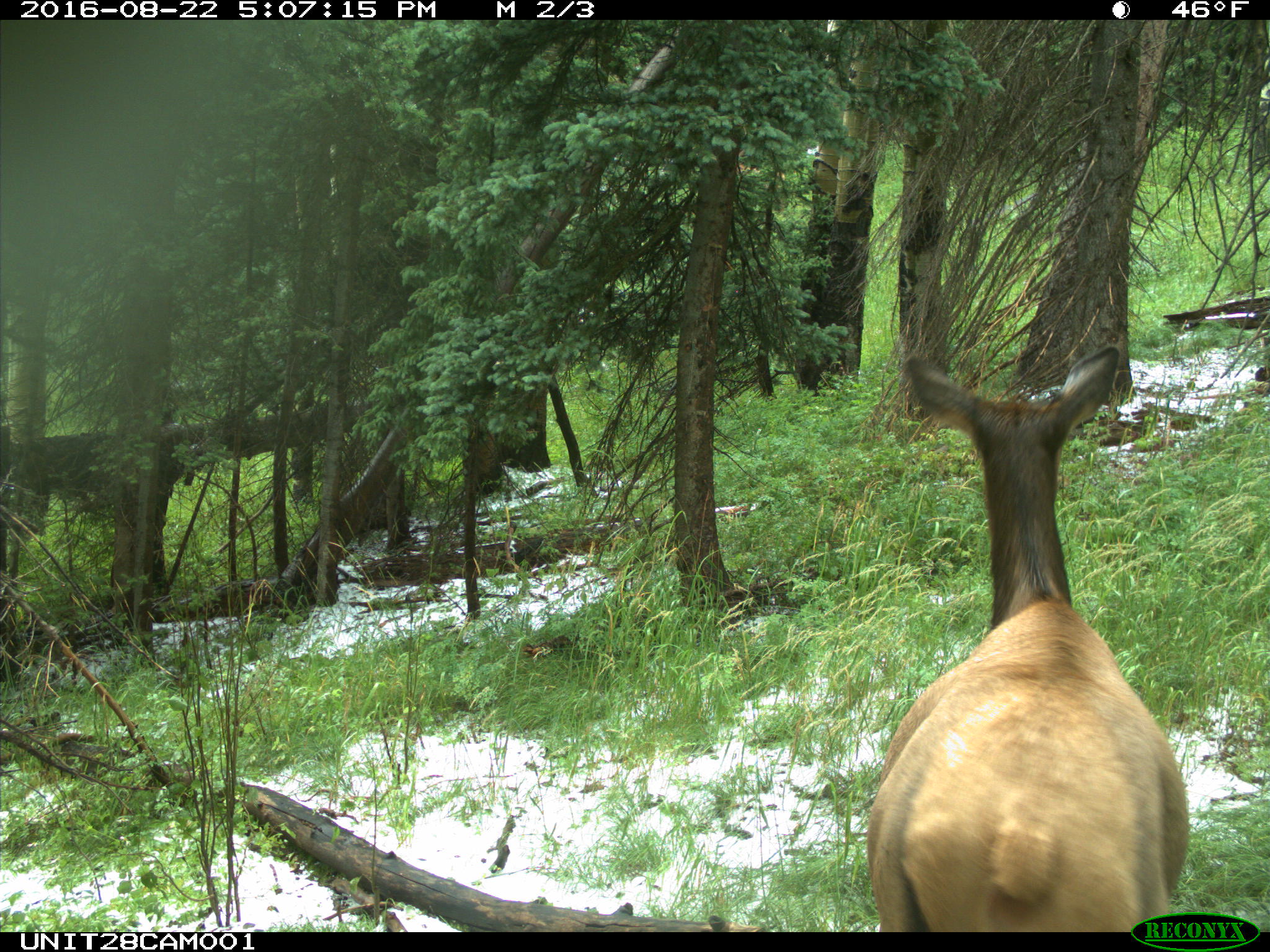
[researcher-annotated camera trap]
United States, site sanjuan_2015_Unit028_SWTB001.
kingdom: Animalia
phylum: Chordata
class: Mammalia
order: Artiodactyla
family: Cervidae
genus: Cervus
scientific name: Cervus elaphus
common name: red deer